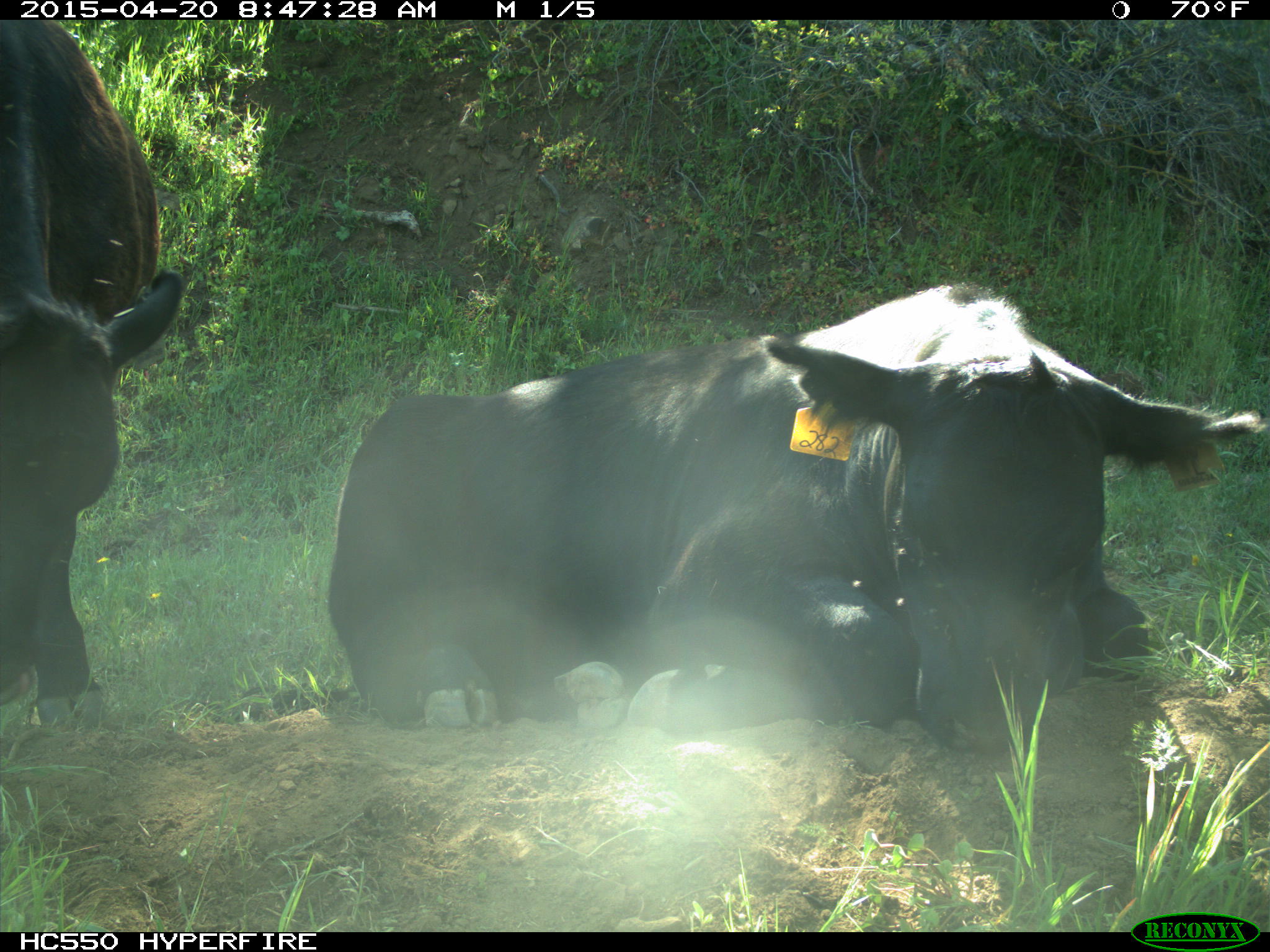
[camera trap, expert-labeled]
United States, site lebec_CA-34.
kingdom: Animalia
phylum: Chordata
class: Mammalia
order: Artiodactyla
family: Bovidae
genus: Bos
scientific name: Bos taurus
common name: domestic cow